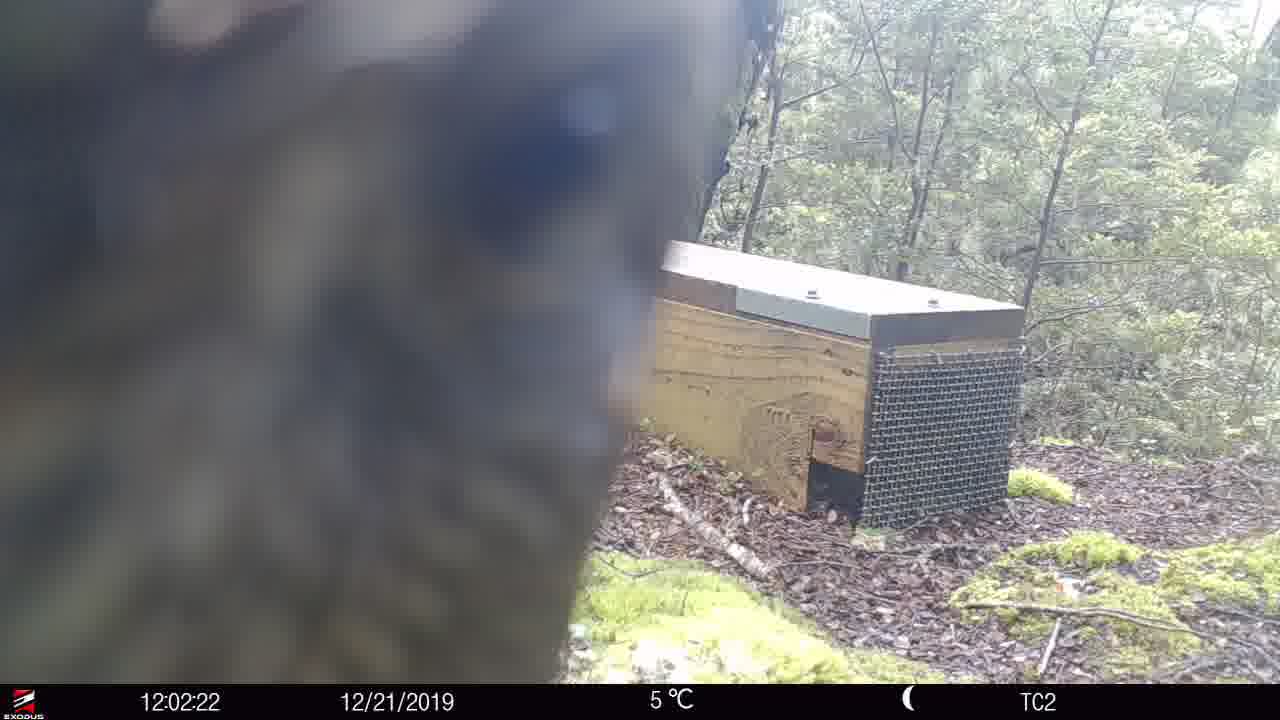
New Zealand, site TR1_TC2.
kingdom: Animalia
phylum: Chordata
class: Aves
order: Psittaciformes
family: Strigopidae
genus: Nestor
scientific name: Nestor notabilis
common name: kea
Kea (Nestor notabilis).